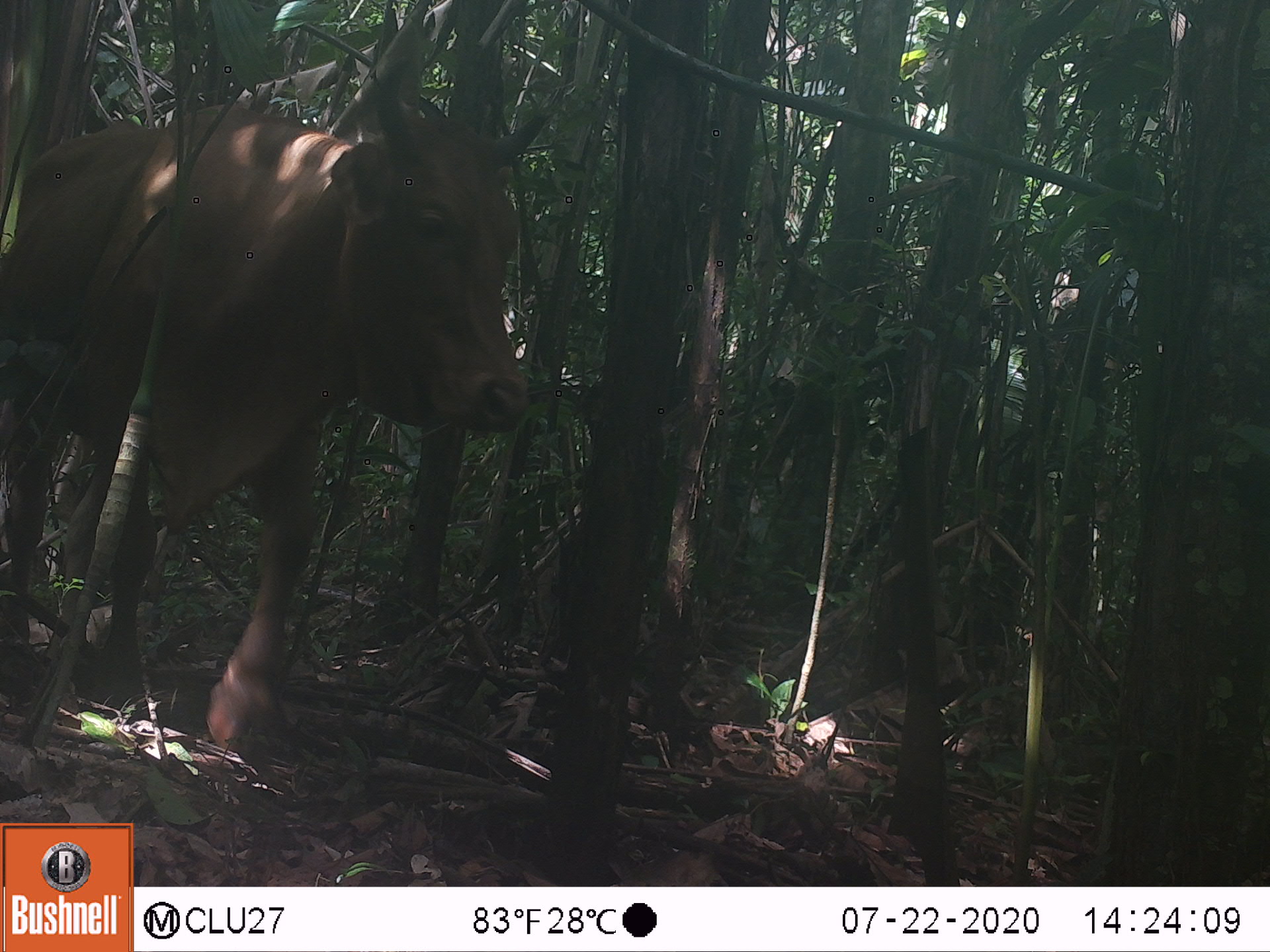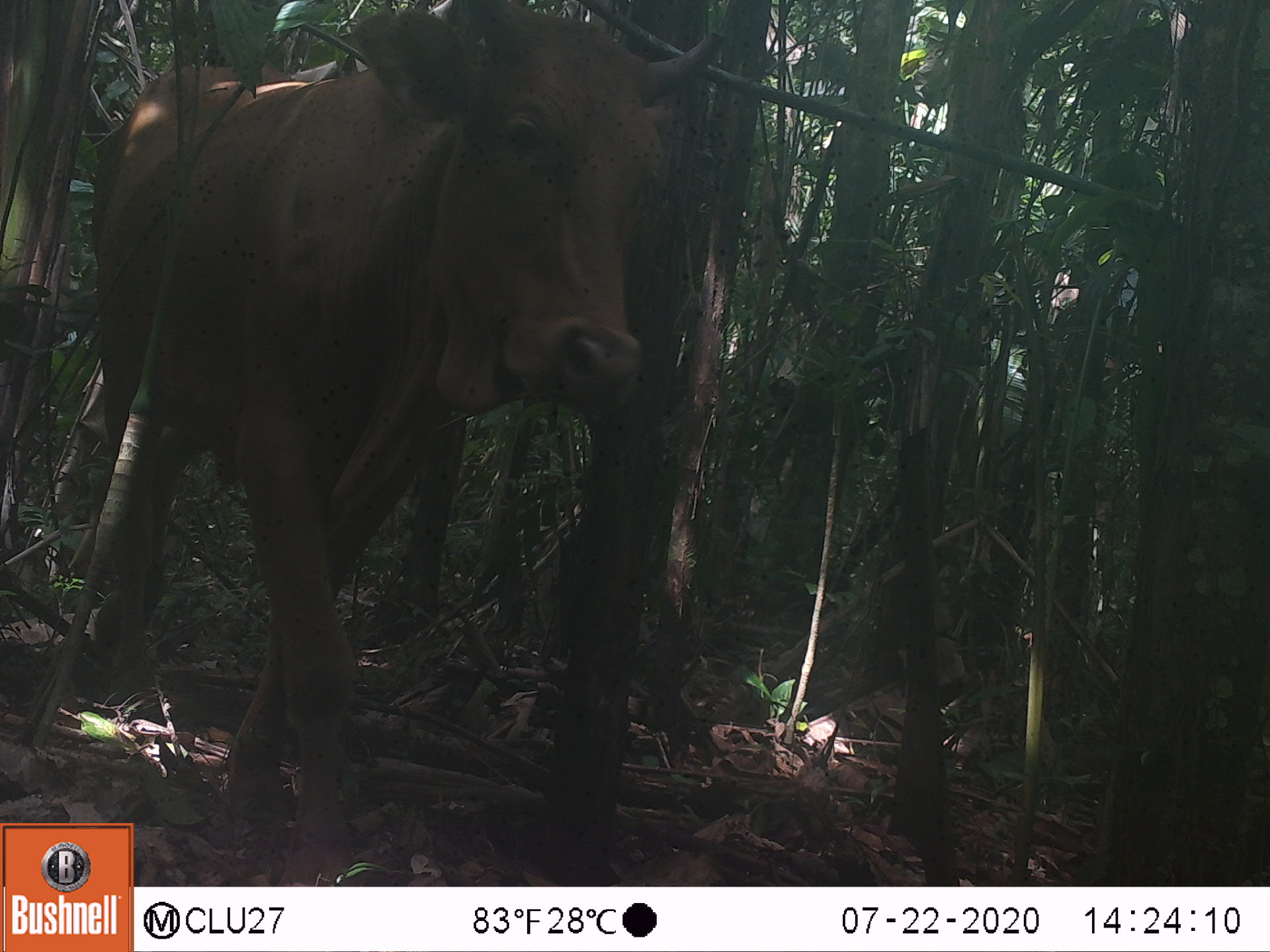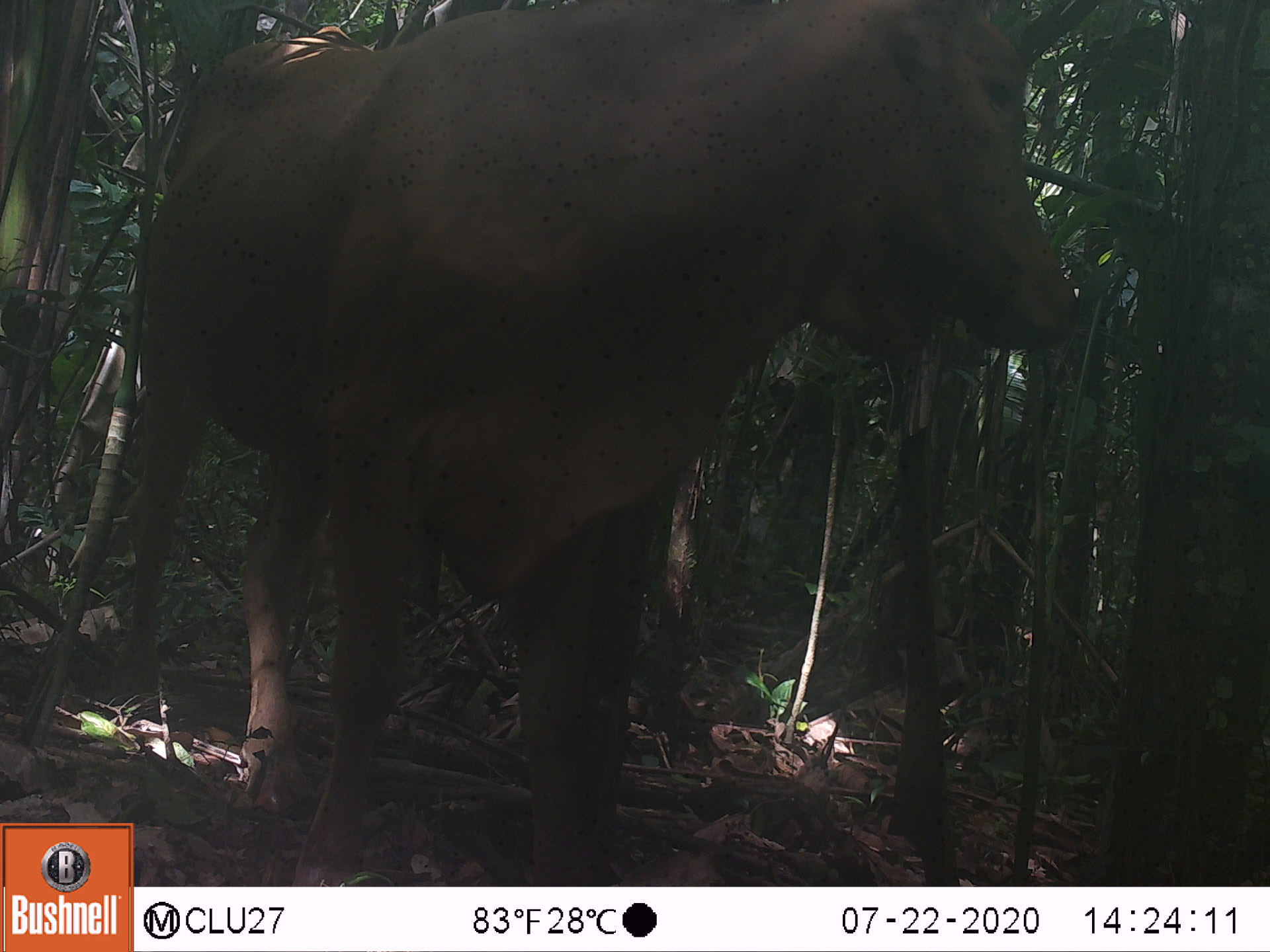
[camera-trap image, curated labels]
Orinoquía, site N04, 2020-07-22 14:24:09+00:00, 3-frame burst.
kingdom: Animalia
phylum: Chordata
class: Mammalia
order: Artiodactyla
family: Bovidae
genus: Bos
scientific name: Bos taurus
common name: cow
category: cattle